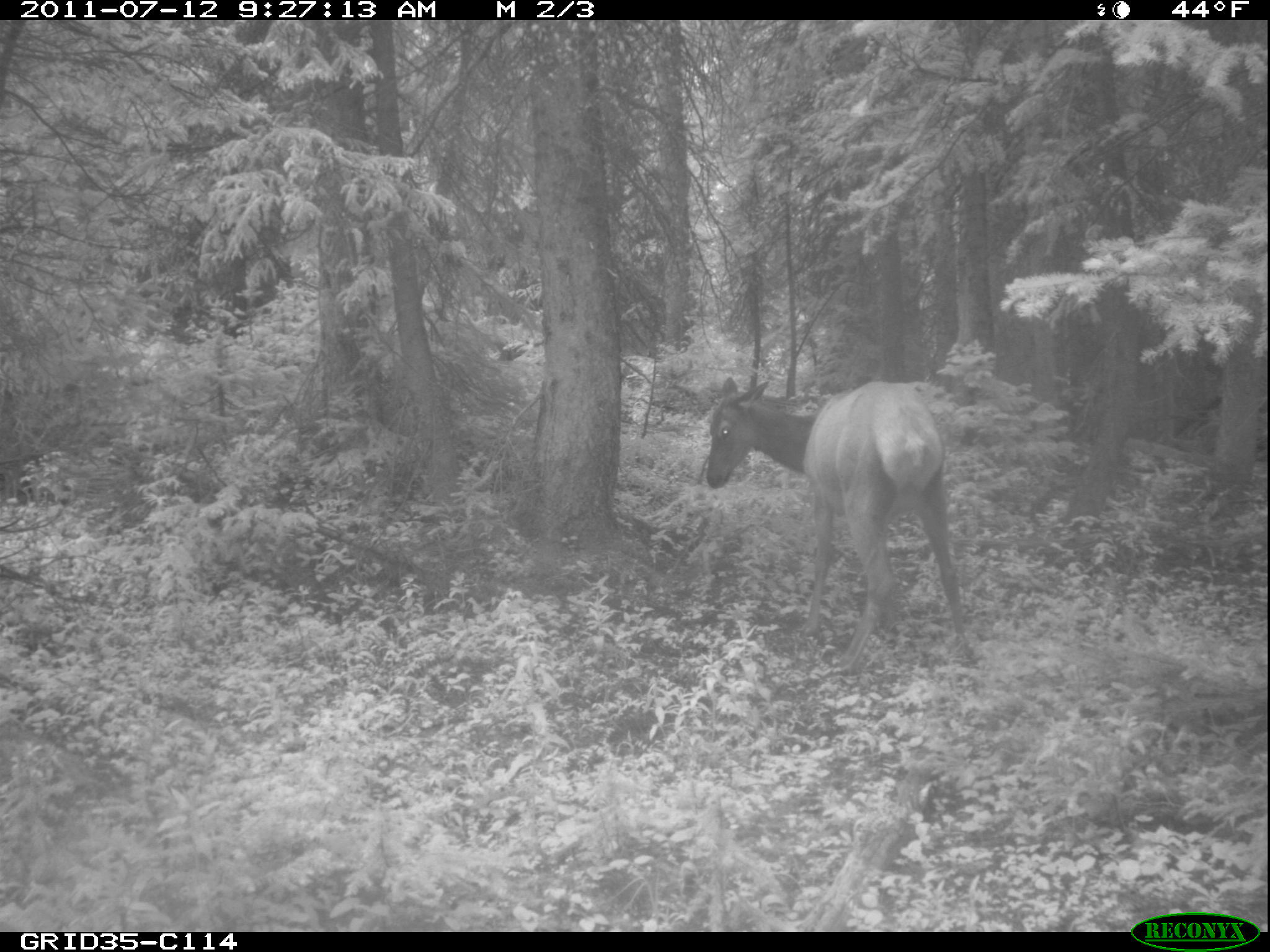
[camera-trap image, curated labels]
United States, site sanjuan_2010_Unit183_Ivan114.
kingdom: Animalia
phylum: Chordata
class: Mammalia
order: Artiodactyla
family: Cervidae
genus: Cervus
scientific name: Cervus elaphus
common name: red deer